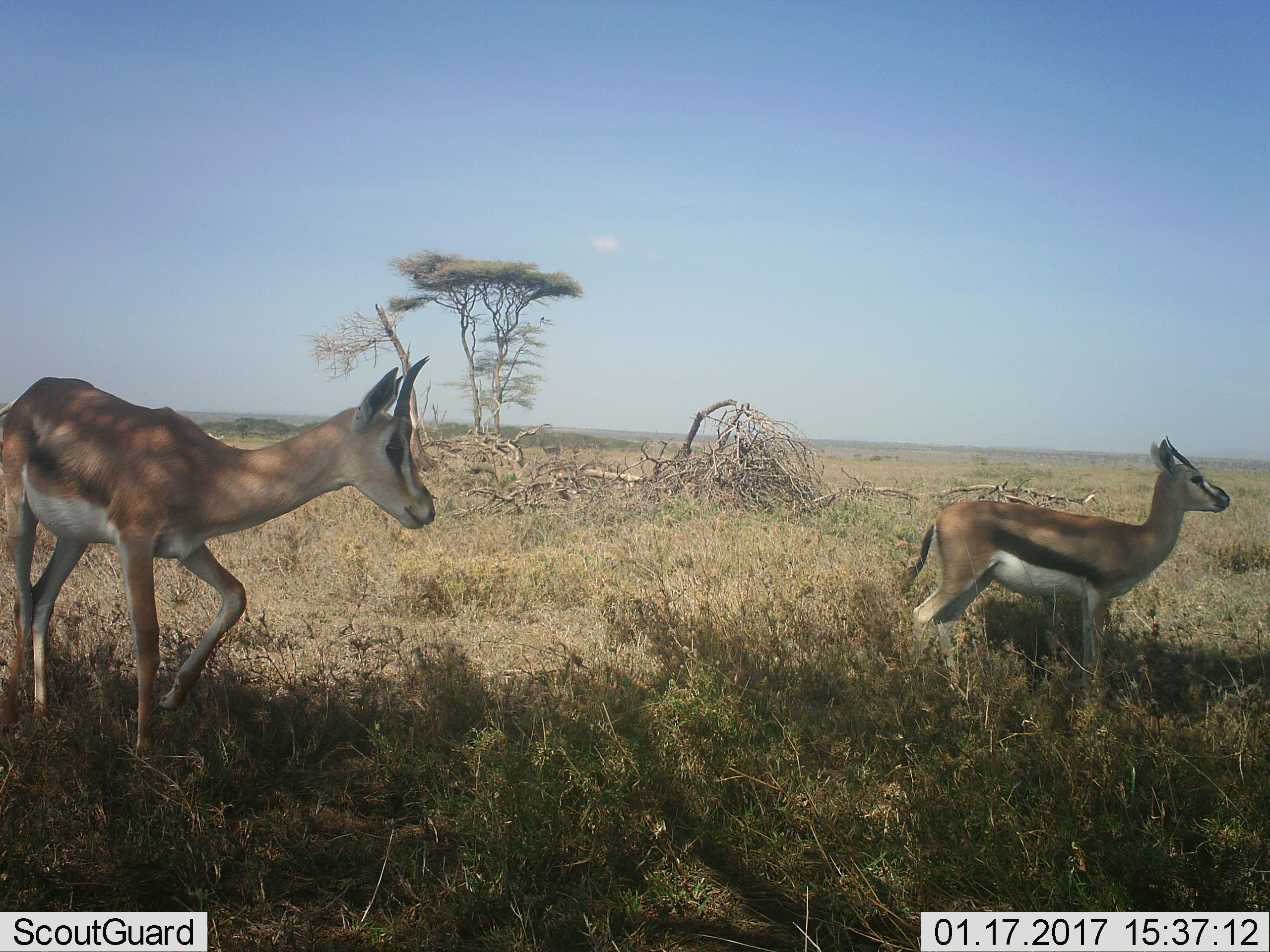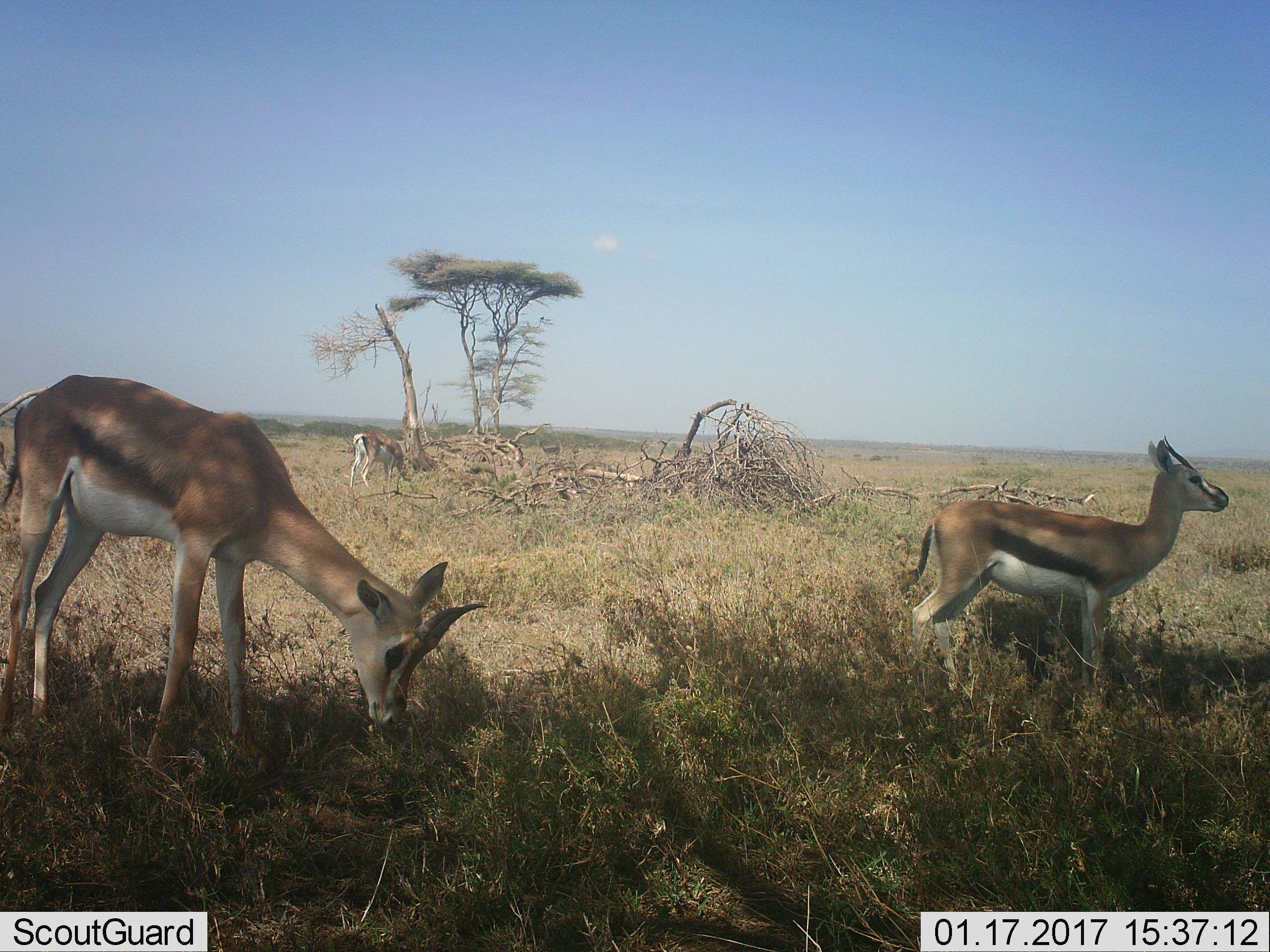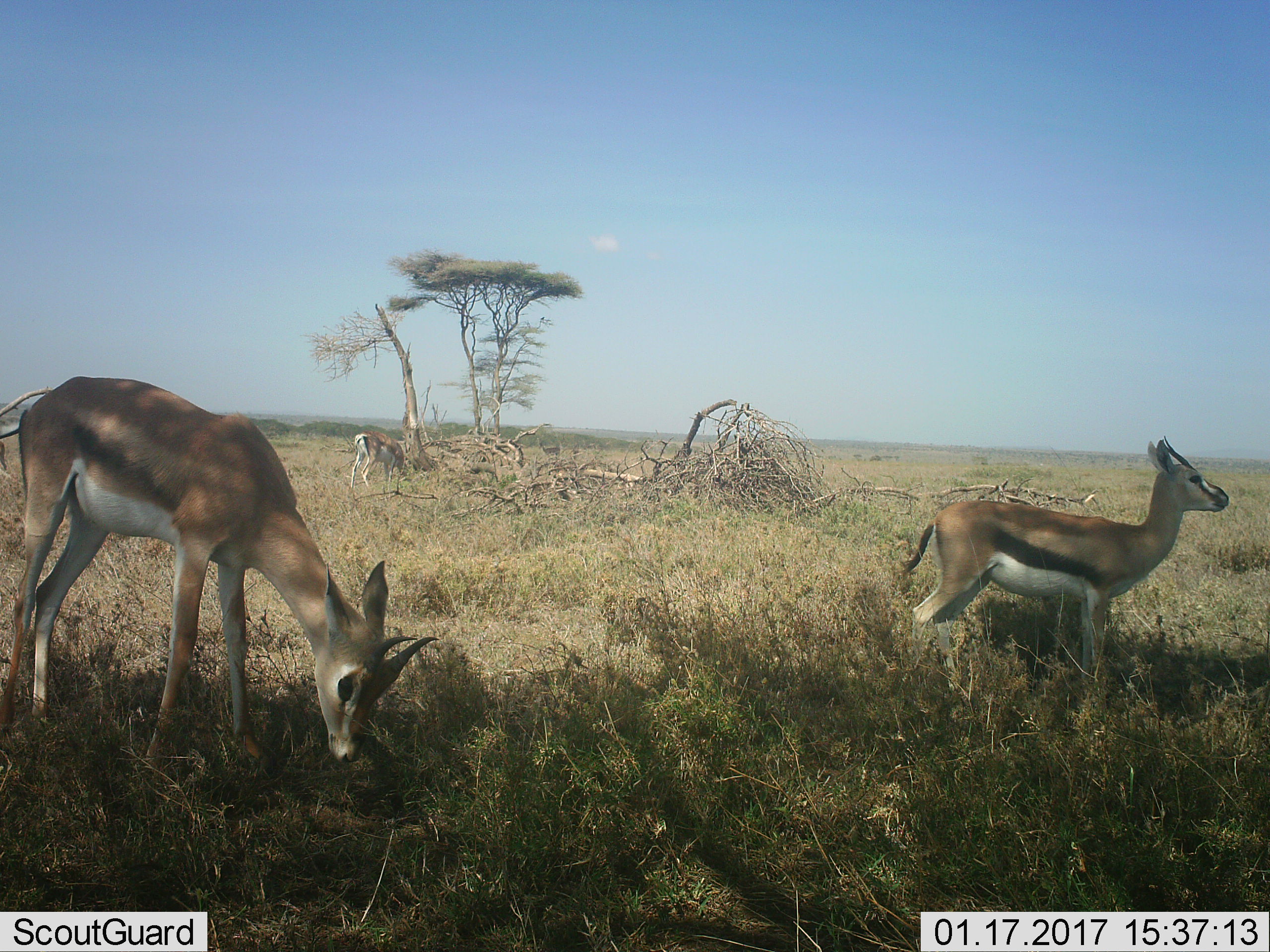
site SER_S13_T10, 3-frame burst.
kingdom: Animalia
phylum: Chordata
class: Mammalia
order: Artiodactyla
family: Bovidae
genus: Nanger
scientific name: Nanger granti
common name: grant's gazelle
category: gazellegrants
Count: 2.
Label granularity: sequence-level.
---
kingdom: Animalia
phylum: Chordata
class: Mammalia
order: Artiodactyla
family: Bovidae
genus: Eudorcas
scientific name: Eudorcas thomsonii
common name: thomson's gazelle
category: gazellethomsons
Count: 1.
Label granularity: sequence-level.